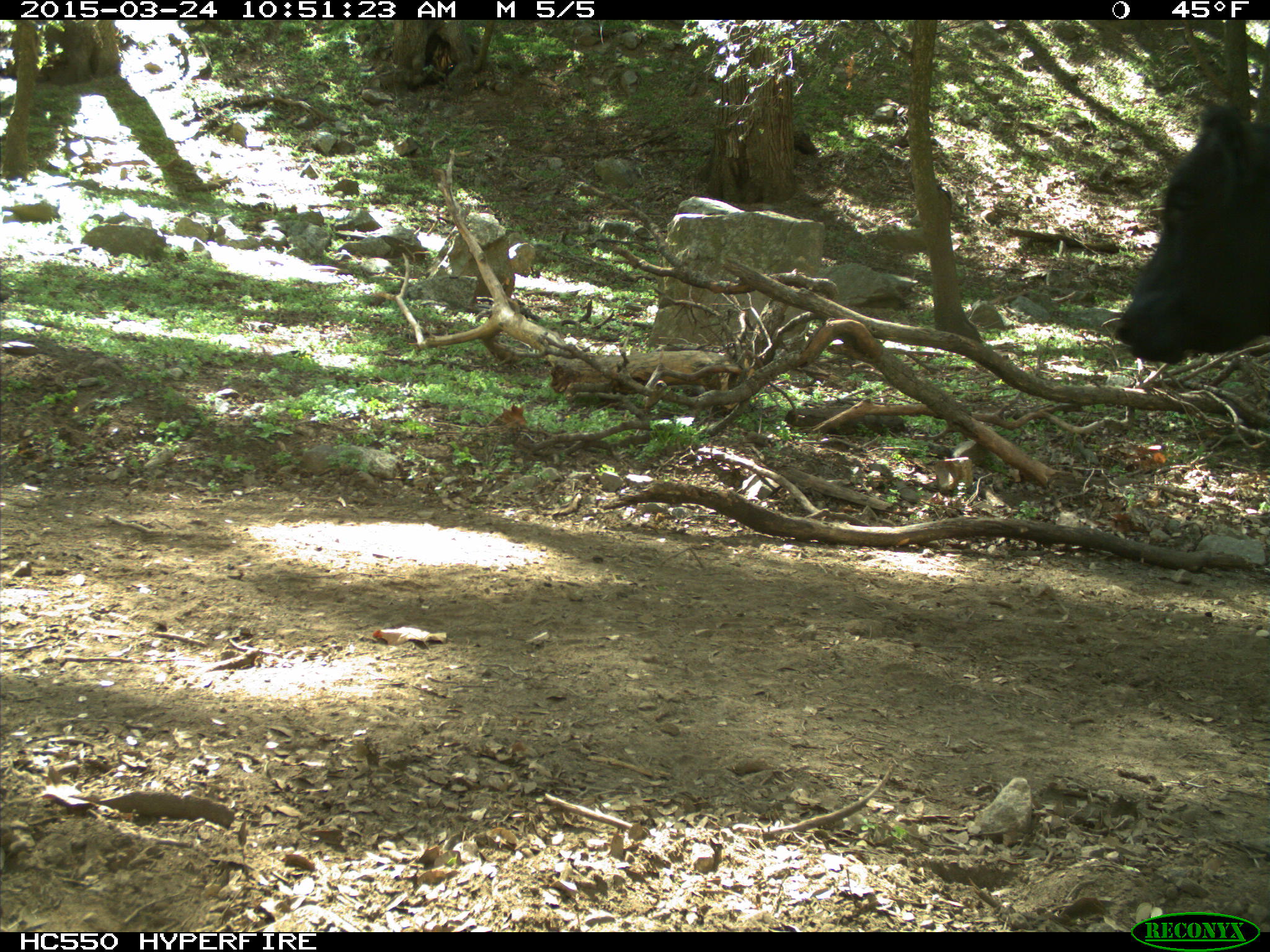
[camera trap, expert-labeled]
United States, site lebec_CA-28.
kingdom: Animalia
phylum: Chordata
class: Mammalia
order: Artiodactyla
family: Bovidae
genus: Bos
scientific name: Bos taurus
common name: domestic cow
Bos taurus (domestic cow).